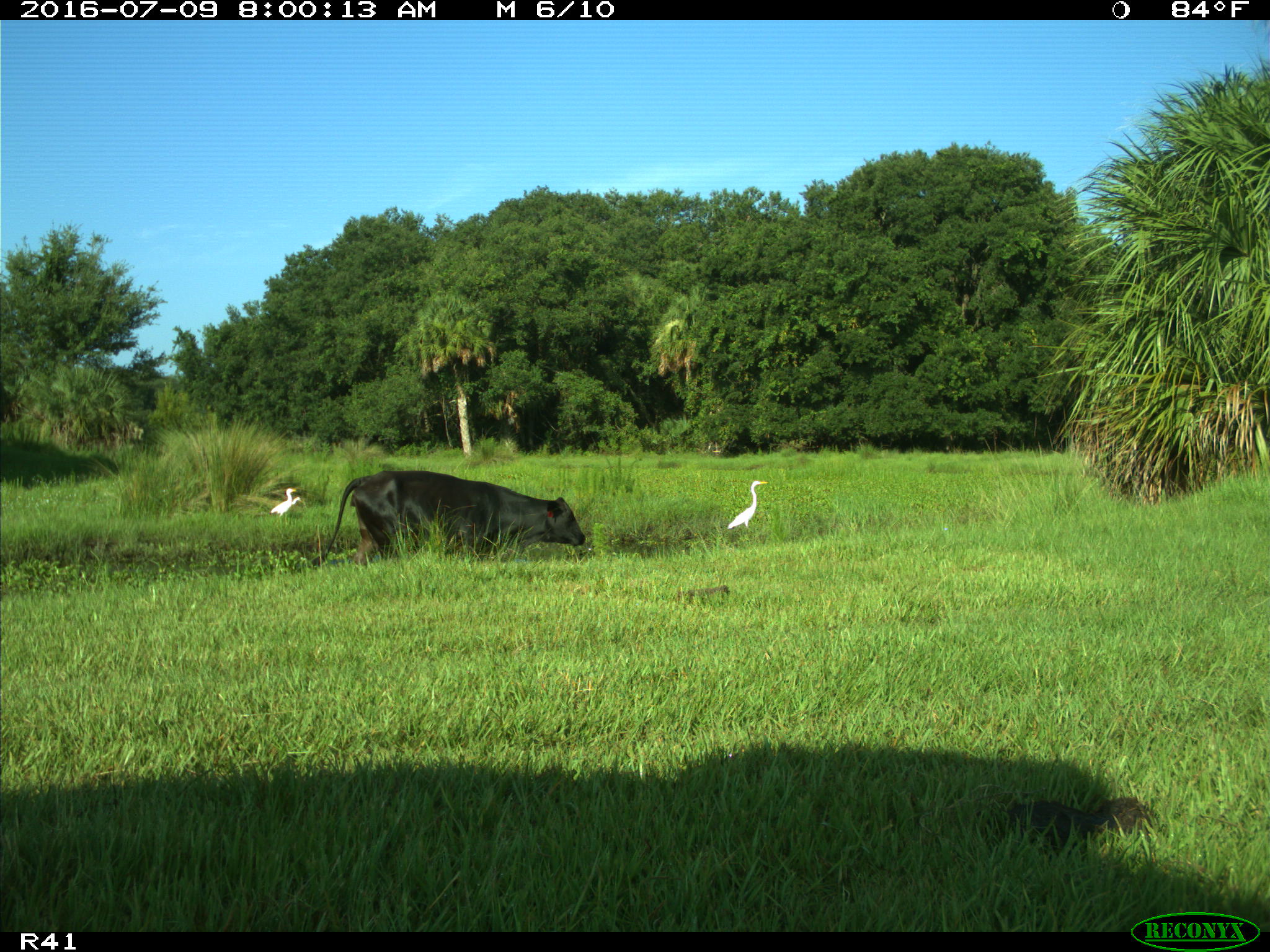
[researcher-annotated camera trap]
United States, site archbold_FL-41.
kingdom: Animalia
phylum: Chordata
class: Mammalia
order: Artiodactyla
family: Bovidae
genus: Bos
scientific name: Bos taurus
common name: domestic cow